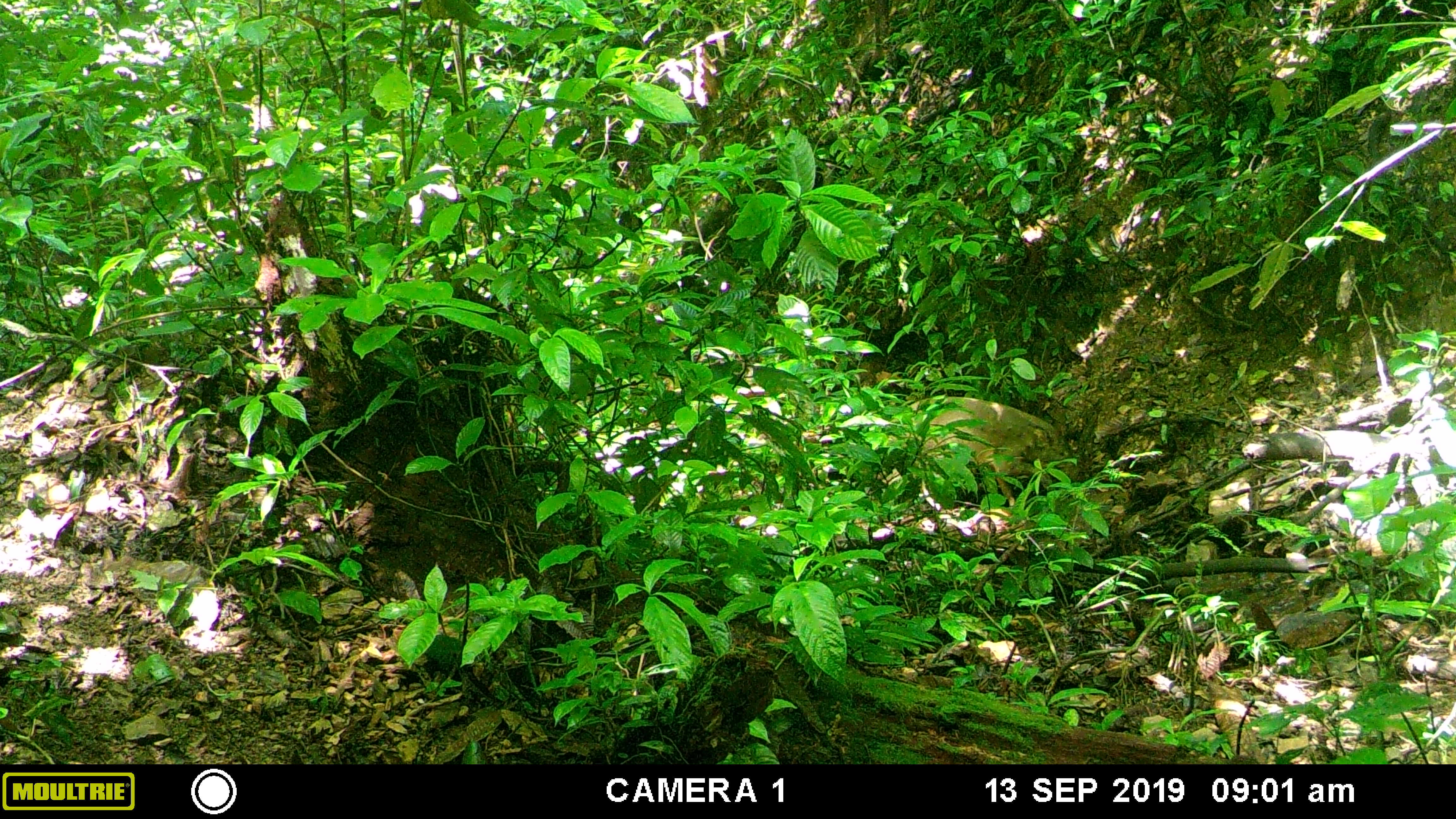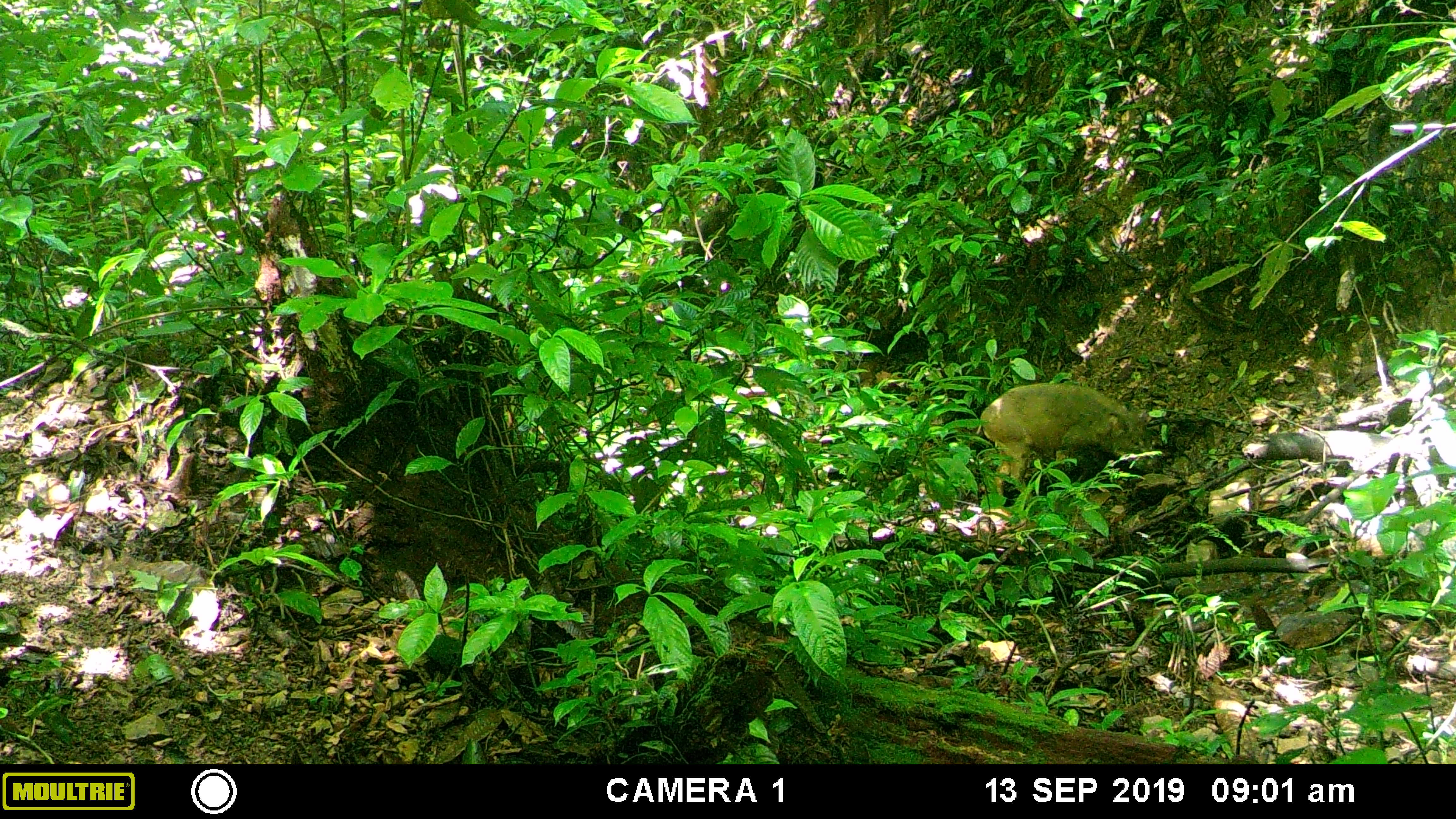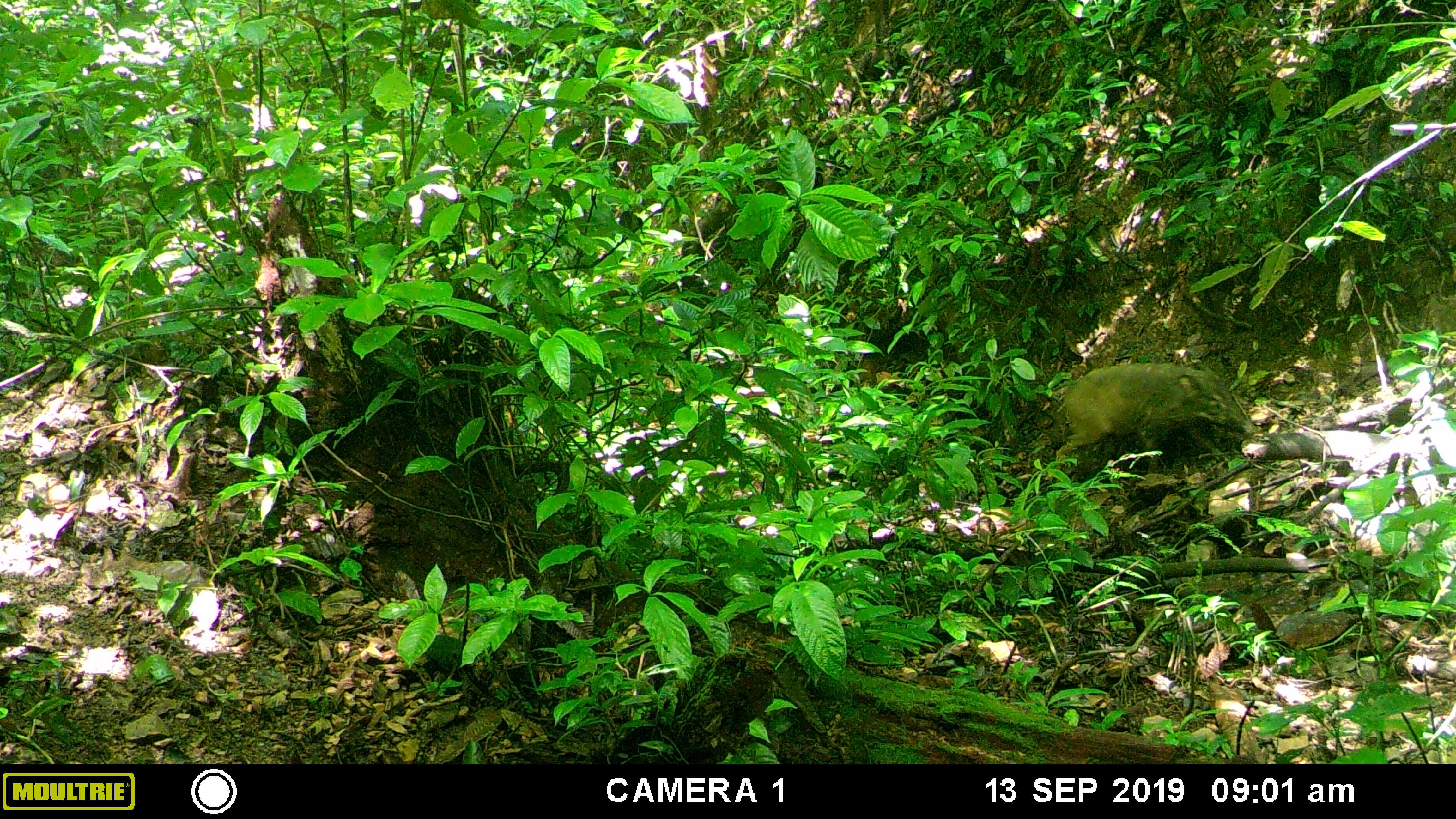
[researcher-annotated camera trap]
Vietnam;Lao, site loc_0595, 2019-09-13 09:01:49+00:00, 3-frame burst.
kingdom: Animalia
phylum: Chordata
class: Mammalia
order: Artiodactyla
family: Suidae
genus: Sus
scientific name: Sus scrofa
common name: eurasian wild pig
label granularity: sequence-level